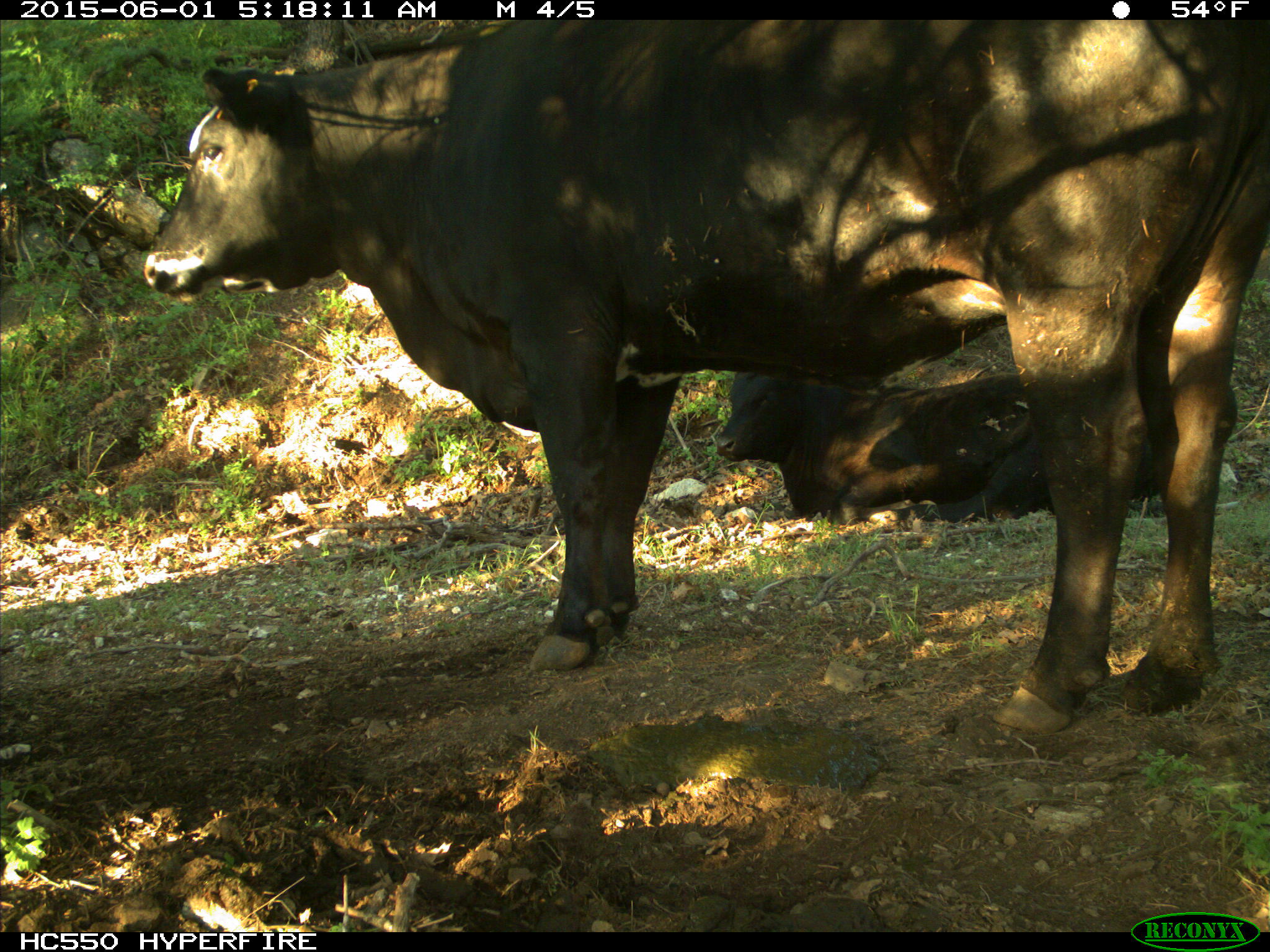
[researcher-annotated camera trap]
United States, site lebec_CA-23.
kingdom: Animalia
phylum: Chordata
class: Mammalia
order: Artiodactyla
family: Bovidae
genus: Bos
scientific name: Bos taurus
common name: domestic cow